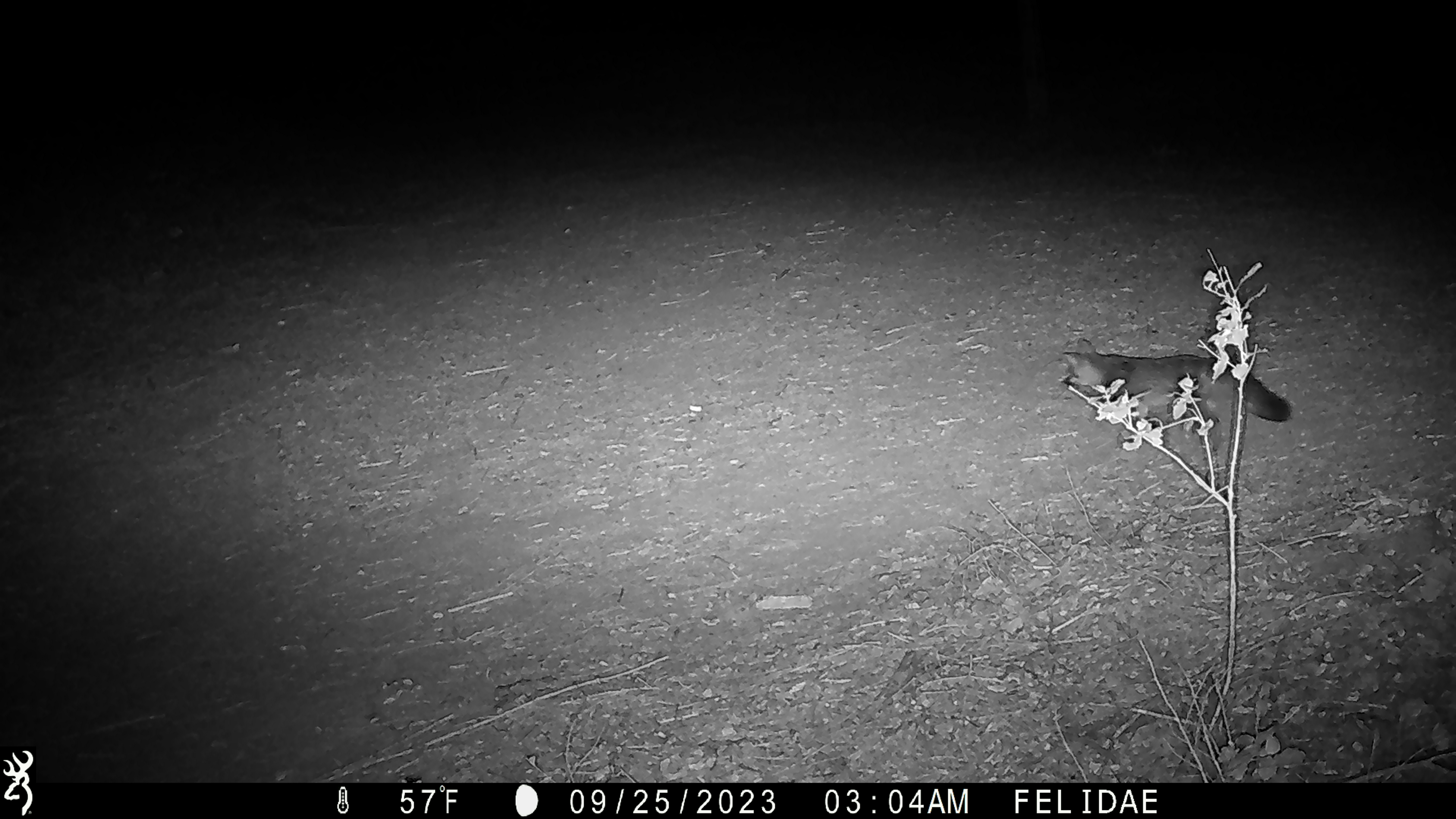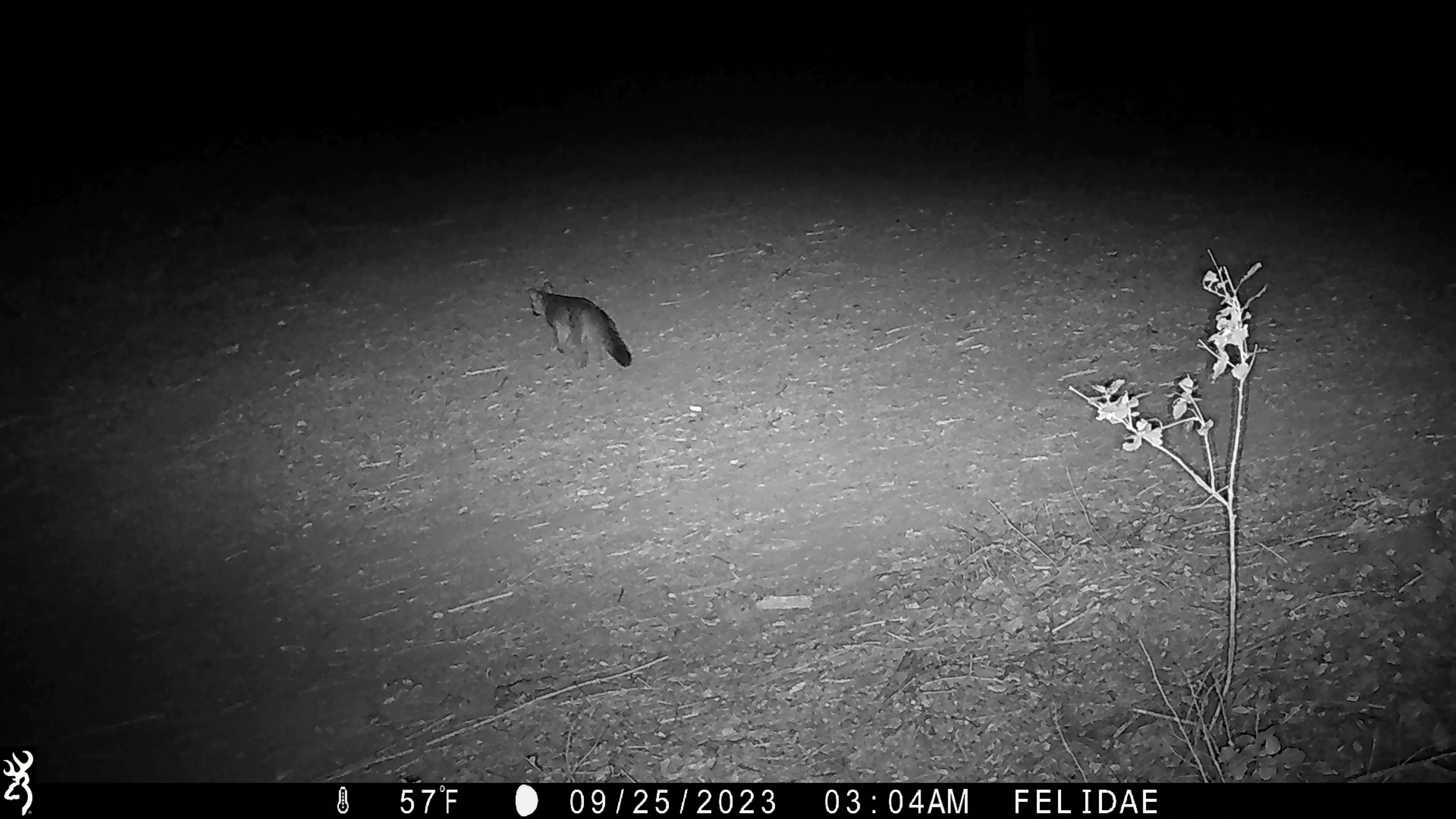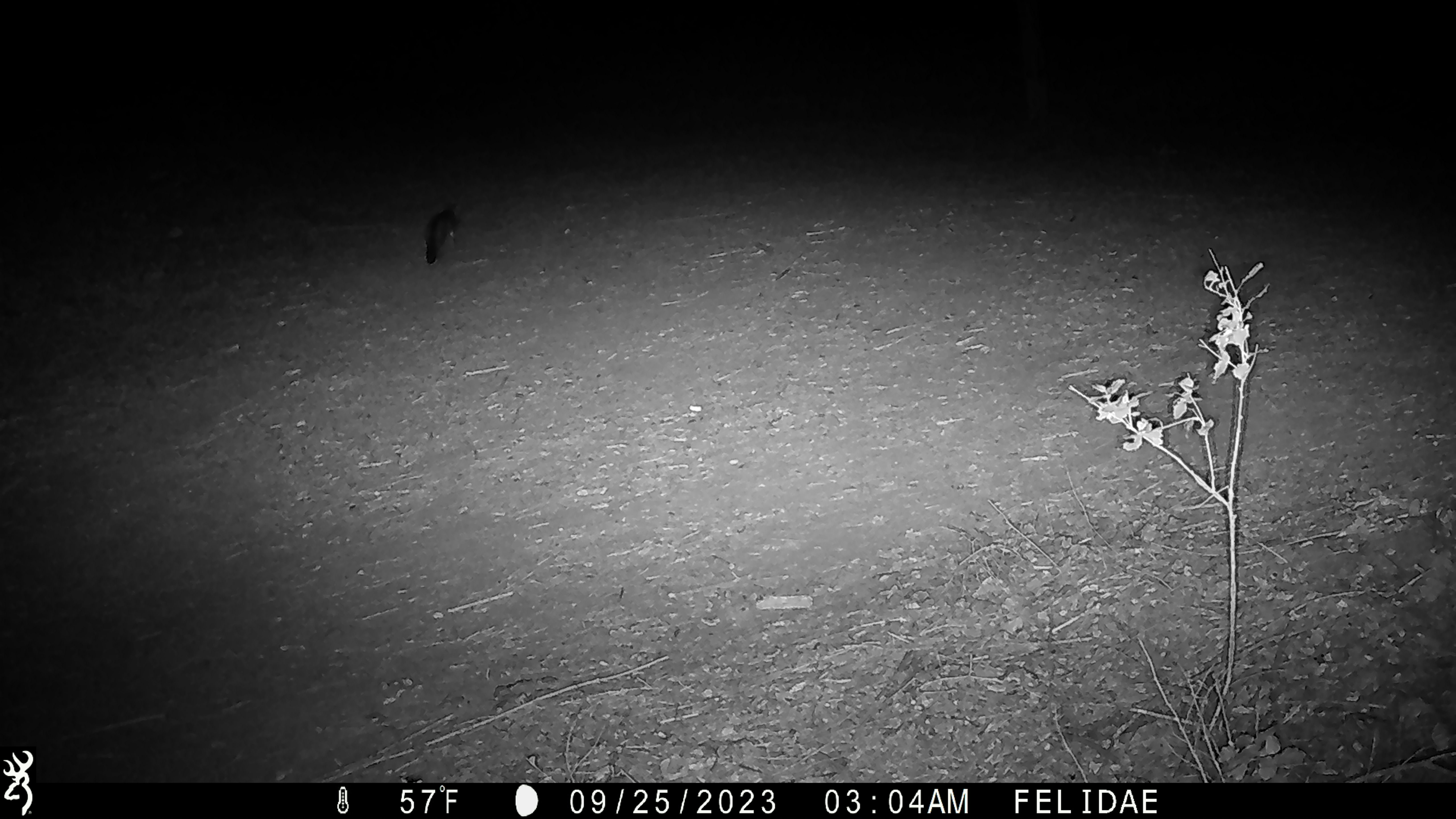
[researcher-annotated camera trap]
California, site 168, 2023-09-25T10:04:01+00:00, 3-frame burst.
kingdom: Animalia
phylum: Chordata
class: Mammalia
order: Carnivora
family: Canidae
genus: Urocyon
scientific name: Urocyon cinereoargenteus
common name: gray fox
Gray fox (Urocyon cinereoargenteus).